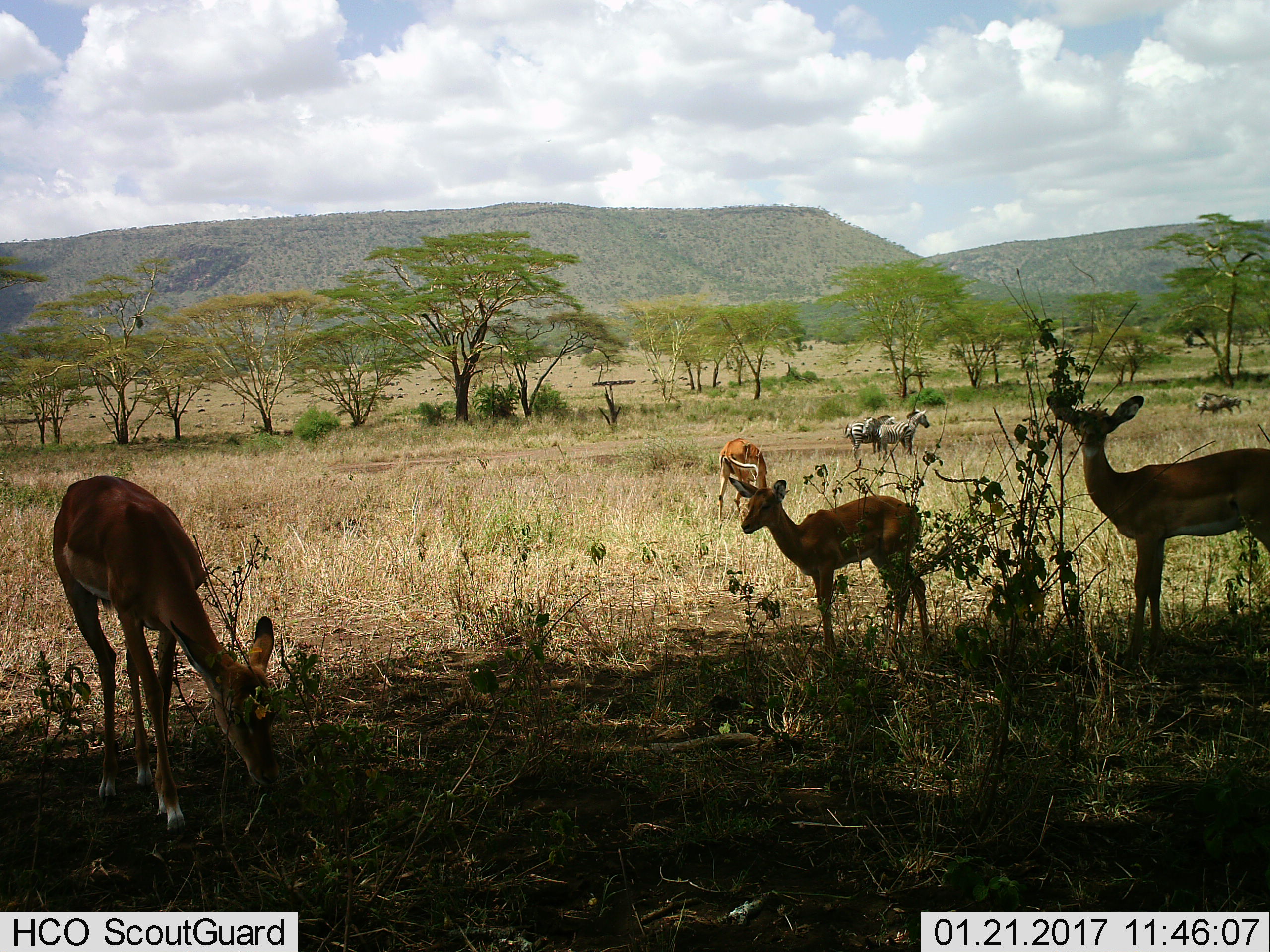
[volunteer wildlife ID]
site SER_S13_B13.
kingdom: Animalia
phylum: Chordata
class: Mammalia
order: Artiodactyla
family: Bovidae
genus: Aepyceros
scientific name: Aepyceros melampus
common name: impala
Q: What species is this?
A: Impala (Aepyceros melampus).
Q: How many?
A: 4.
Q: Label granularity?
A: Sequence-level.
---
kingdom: Animalia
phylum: Chordata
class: Mammalia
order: Perissodactyla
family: Equidae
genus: Equus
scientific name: Equus quagga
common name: plains zebra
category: zebraplains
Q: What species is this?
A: Zebraplains (plains zebra) (Equus quagga).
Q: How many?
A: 3.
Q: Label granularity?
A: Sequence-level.